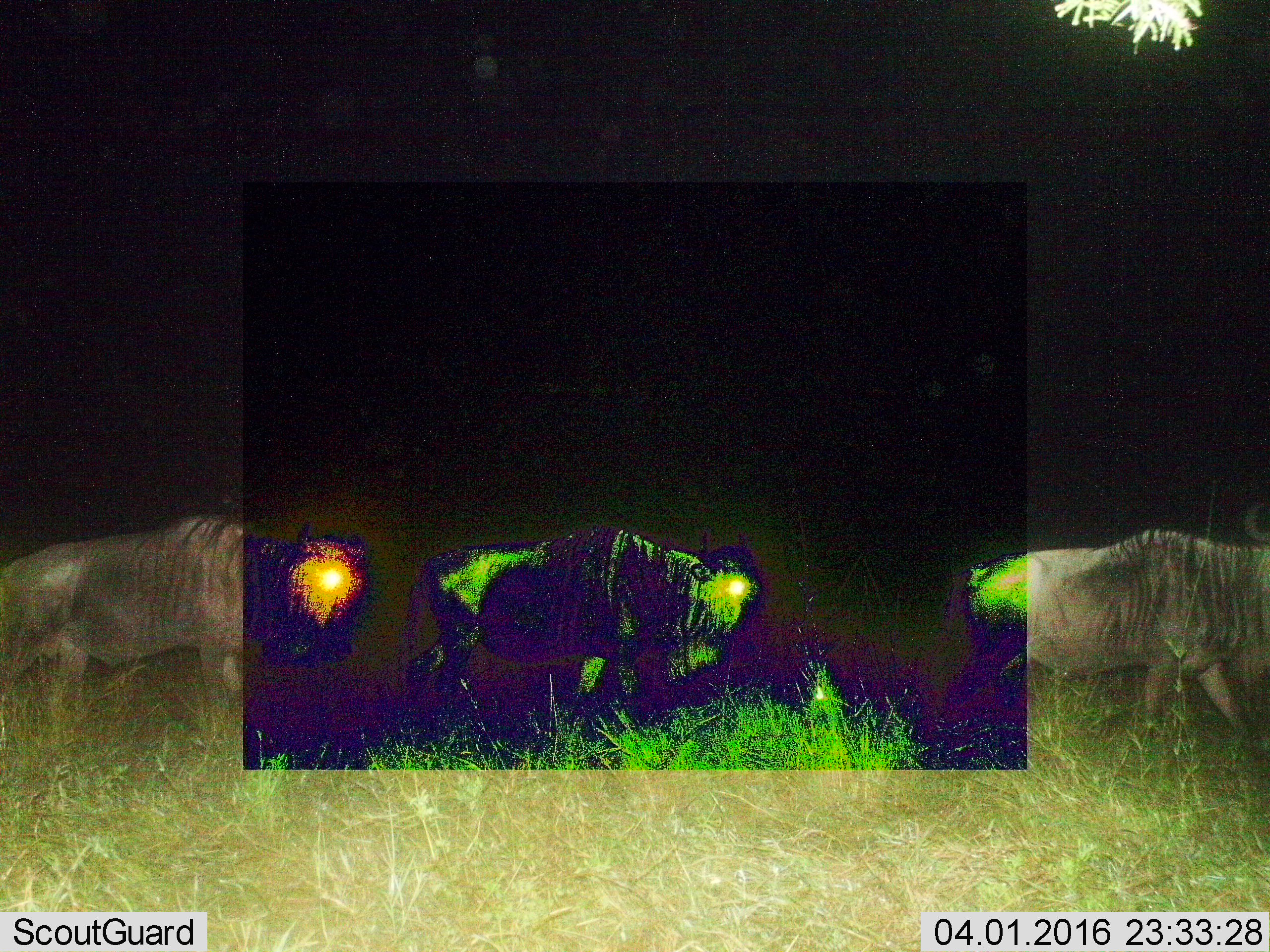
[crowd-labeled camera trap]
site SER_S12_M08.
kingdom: Animalia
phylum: Chordata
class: Mammalia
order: Artiodactyla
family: Bovidae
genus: Connochaetes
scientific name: Connochaetes taurinus taurinus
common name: blue wildebeest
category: wildebeestblue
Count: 3.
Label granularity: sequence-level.